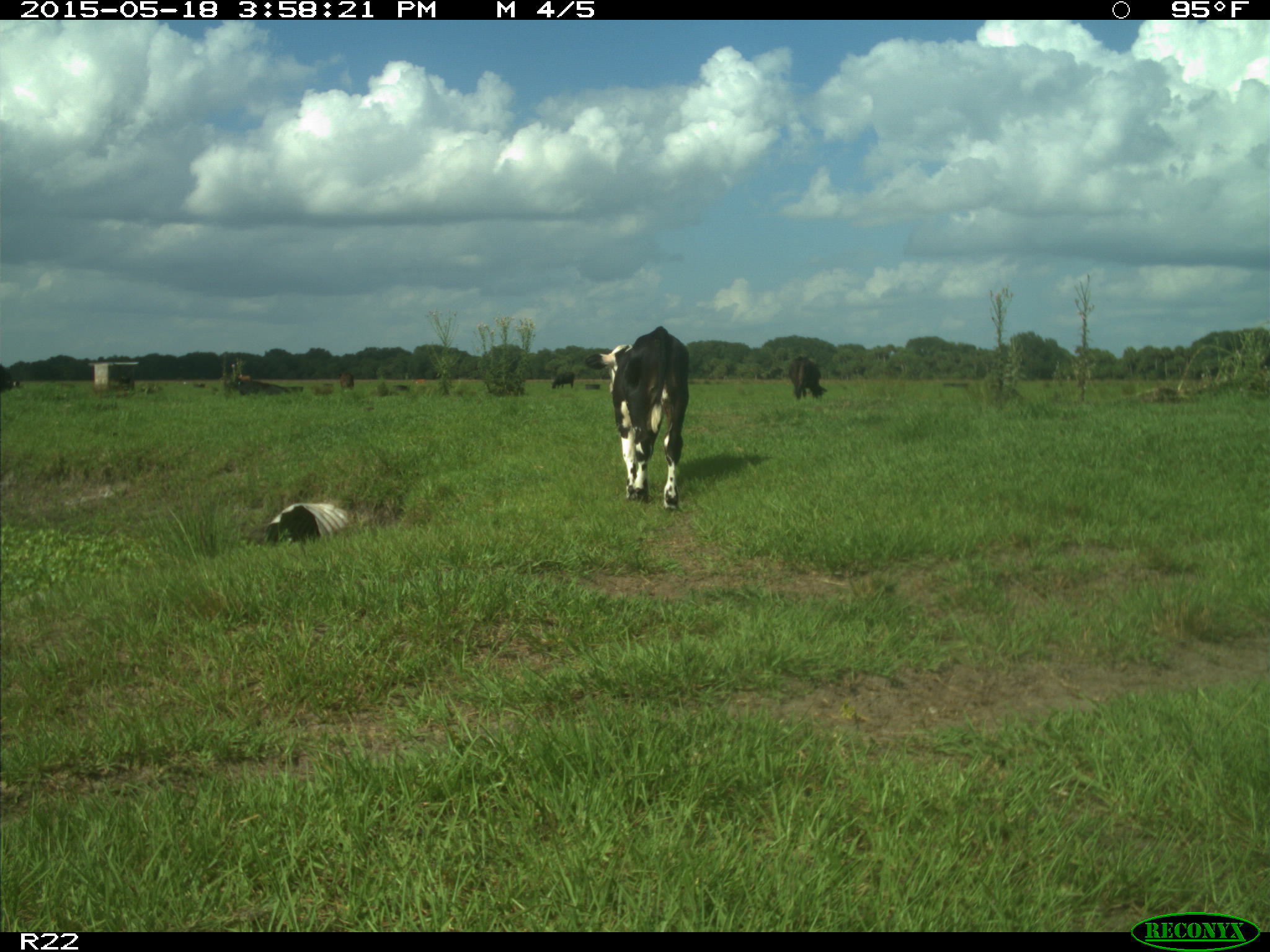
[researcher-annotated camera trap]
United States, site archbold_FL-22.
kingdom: Animalia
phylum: Chordata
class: Mammalia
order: Artiodactyla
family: Bovidae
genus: Bos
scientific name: Bos taurus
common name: domestic cow